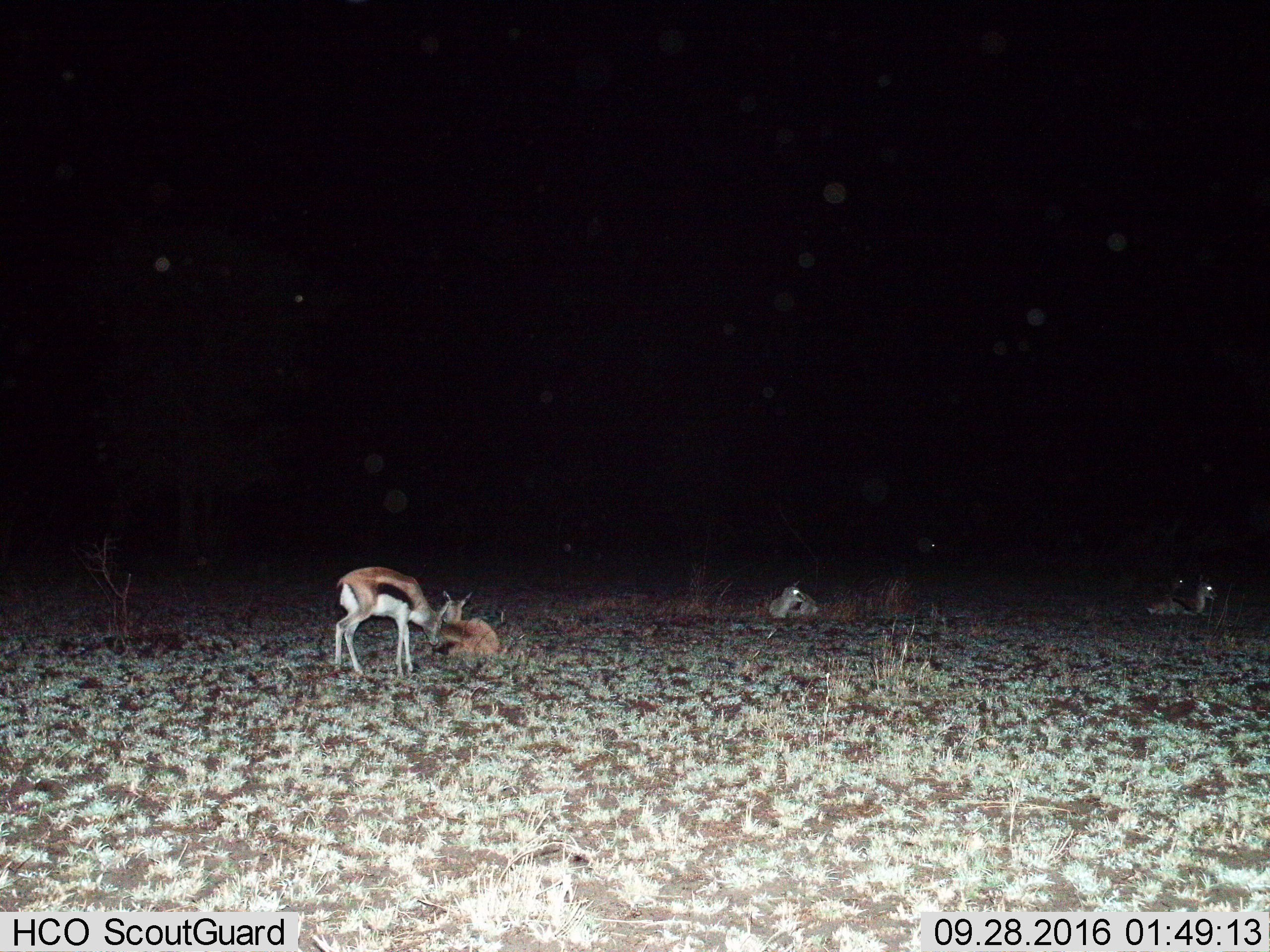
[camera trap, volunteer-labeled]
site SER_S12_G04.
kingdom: Animalia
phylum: Chordata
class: Mammalia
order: Artiodactyla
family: Bovidae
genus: Eudorcas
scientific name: Eudorcas thomsonii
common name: thomson's gazelle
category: gazellethomsons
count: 6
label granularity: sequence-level